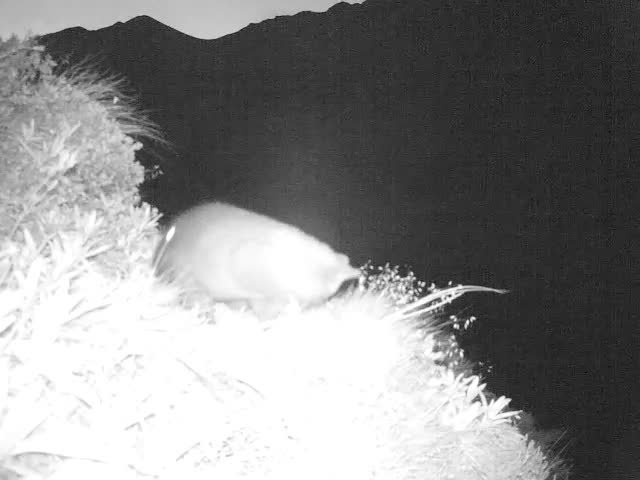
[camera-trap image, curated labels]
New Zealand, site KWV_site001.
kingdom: Animalia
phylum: Chordata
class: Mammalia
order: Diprotodontia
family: Phalangeridae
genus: Trichosurus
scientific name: Trichosurus vulpecula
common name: common brushtail possum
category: possum